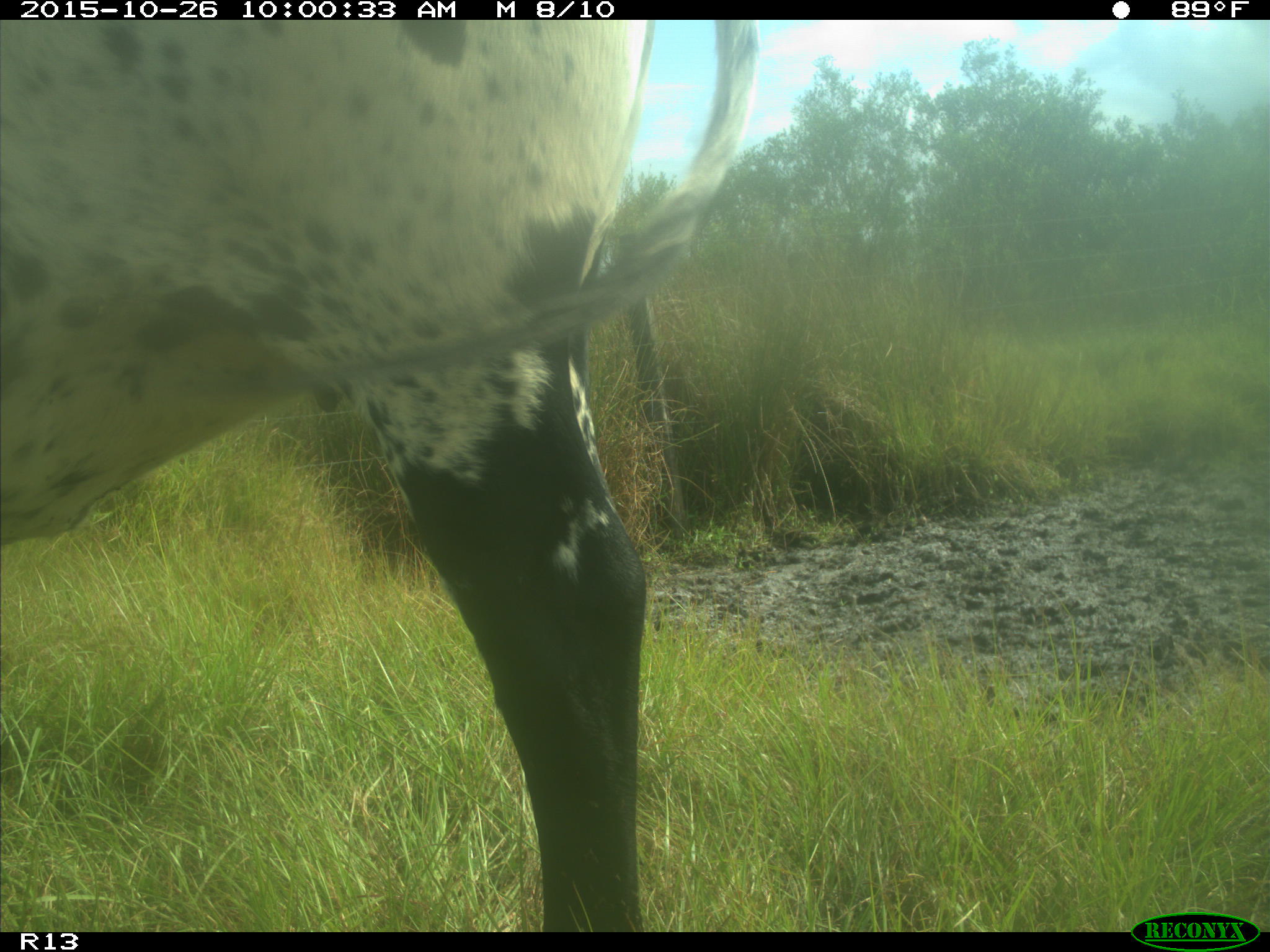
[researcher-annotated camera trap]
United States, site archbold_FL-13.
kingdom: Animalia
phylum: Chordata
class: Mammalia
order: Artiodactyla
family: Bovidae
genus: Bos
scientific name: Bos taurus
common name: domestic cow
Bos taurus (domestic cow).